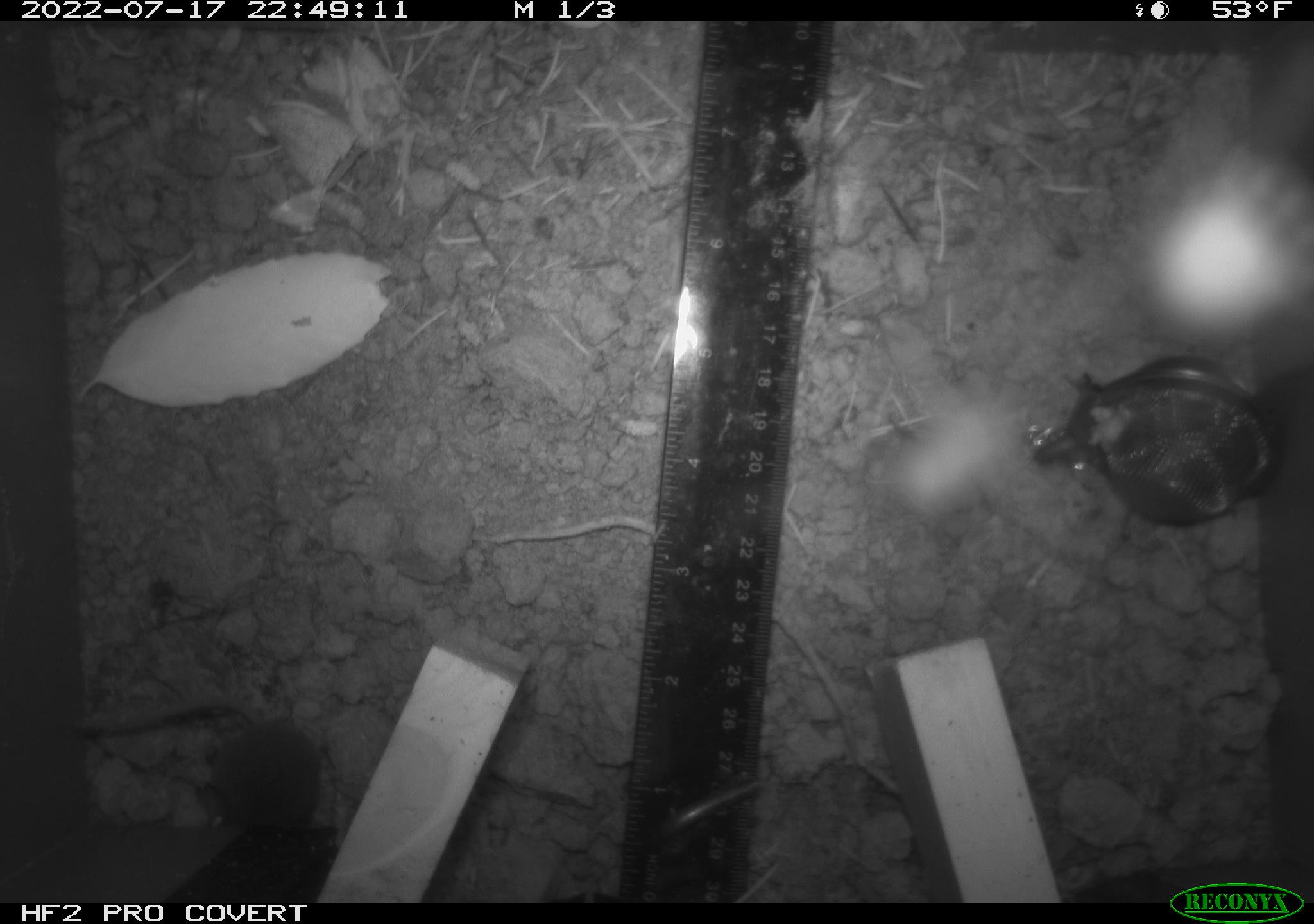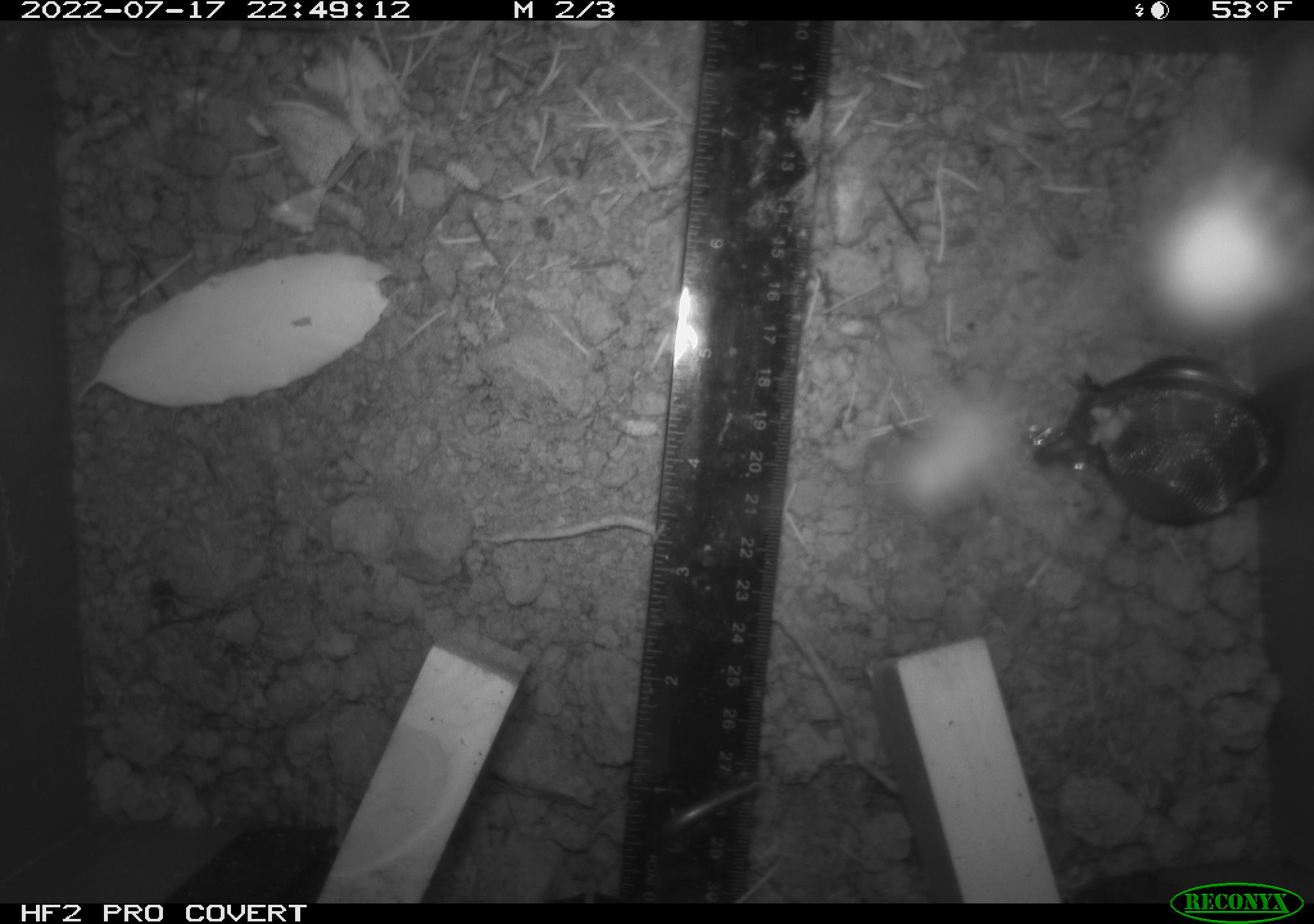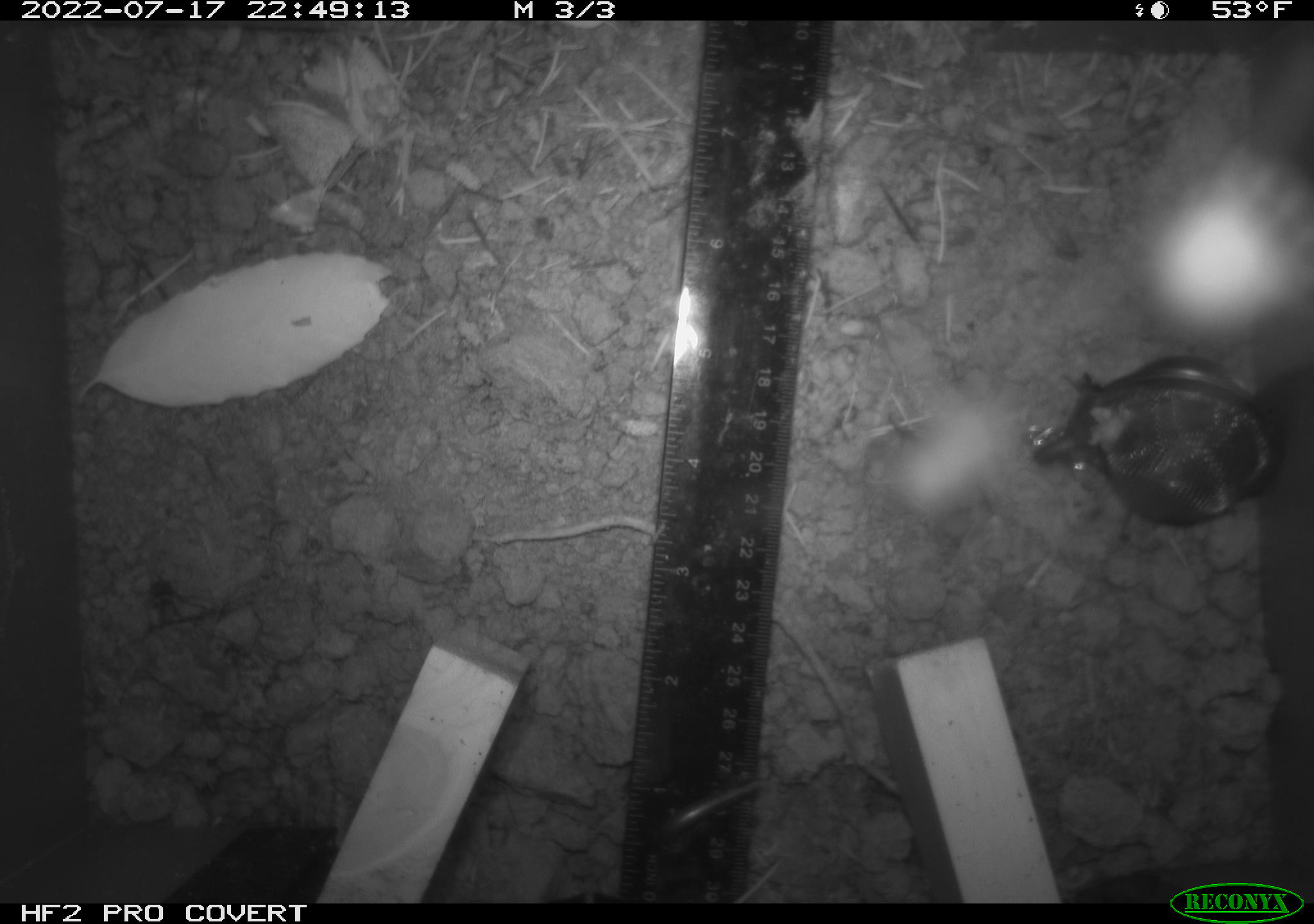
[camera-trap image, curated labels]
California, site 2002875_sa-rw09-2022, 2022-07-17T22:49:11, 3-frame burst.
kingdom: Animalia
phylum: Chordata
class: Mammalia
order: Eulipotyphla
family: Soricidae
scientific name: Soricidae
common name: shrews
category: soricidae family